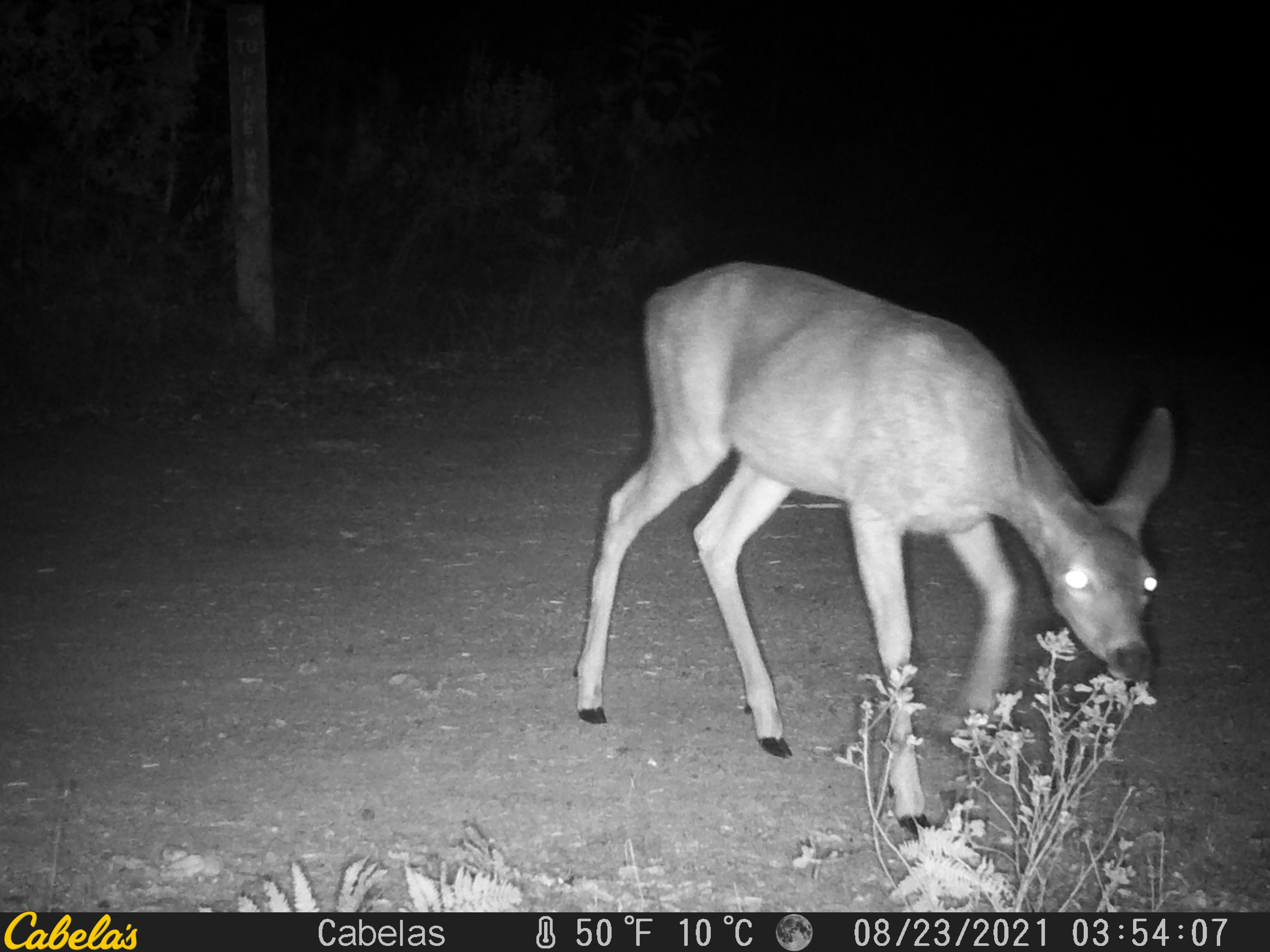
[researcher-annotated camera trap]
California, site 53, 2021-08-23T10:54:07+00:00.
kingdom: Animalia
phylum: Chordata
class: Mammalia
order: Artiodactyla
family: Cervidae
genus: Odocoileus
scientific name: Odocoileus hemionus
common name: mule deer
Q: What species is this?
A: Mule deer (Odocoileus hemionus).